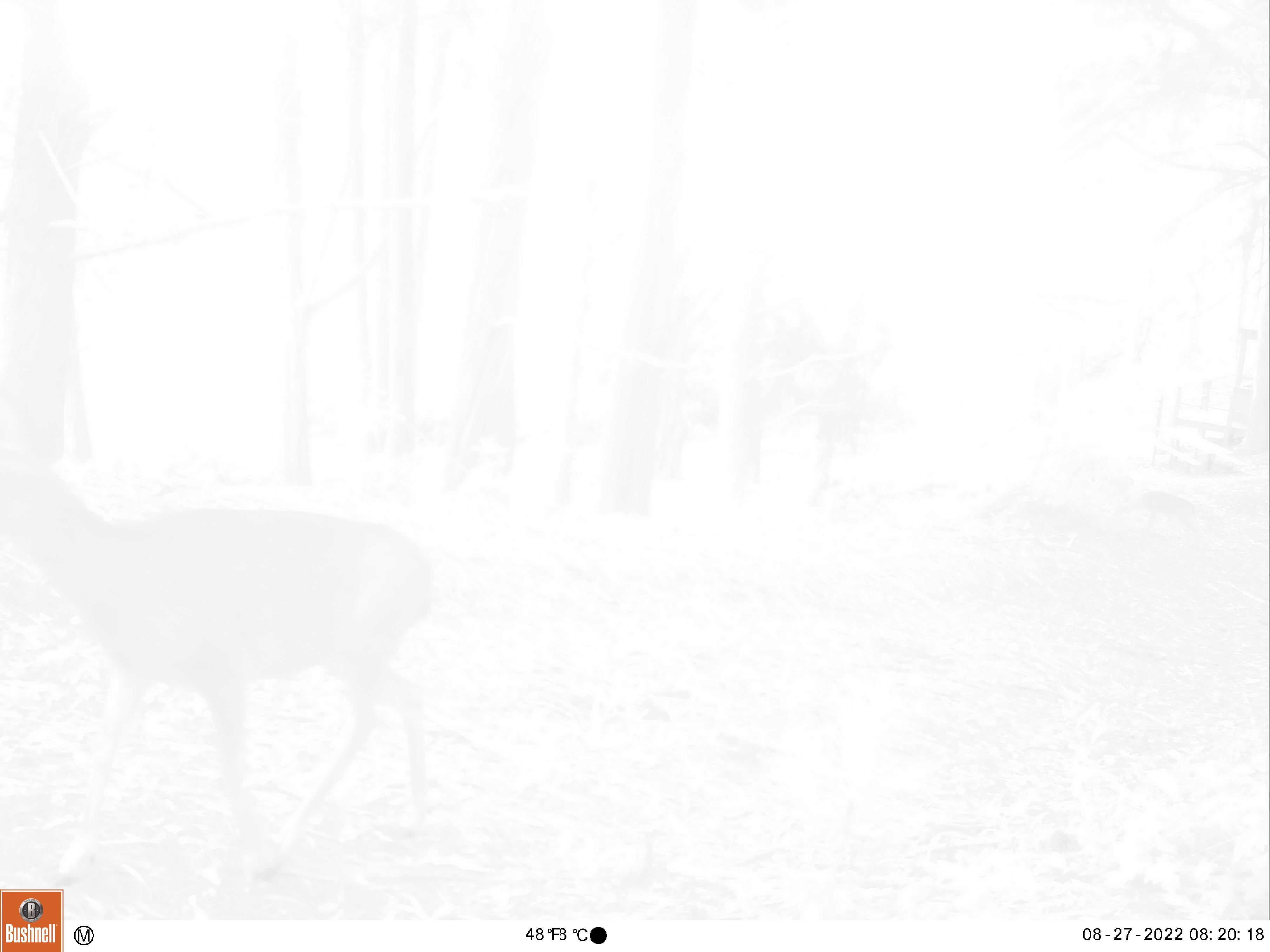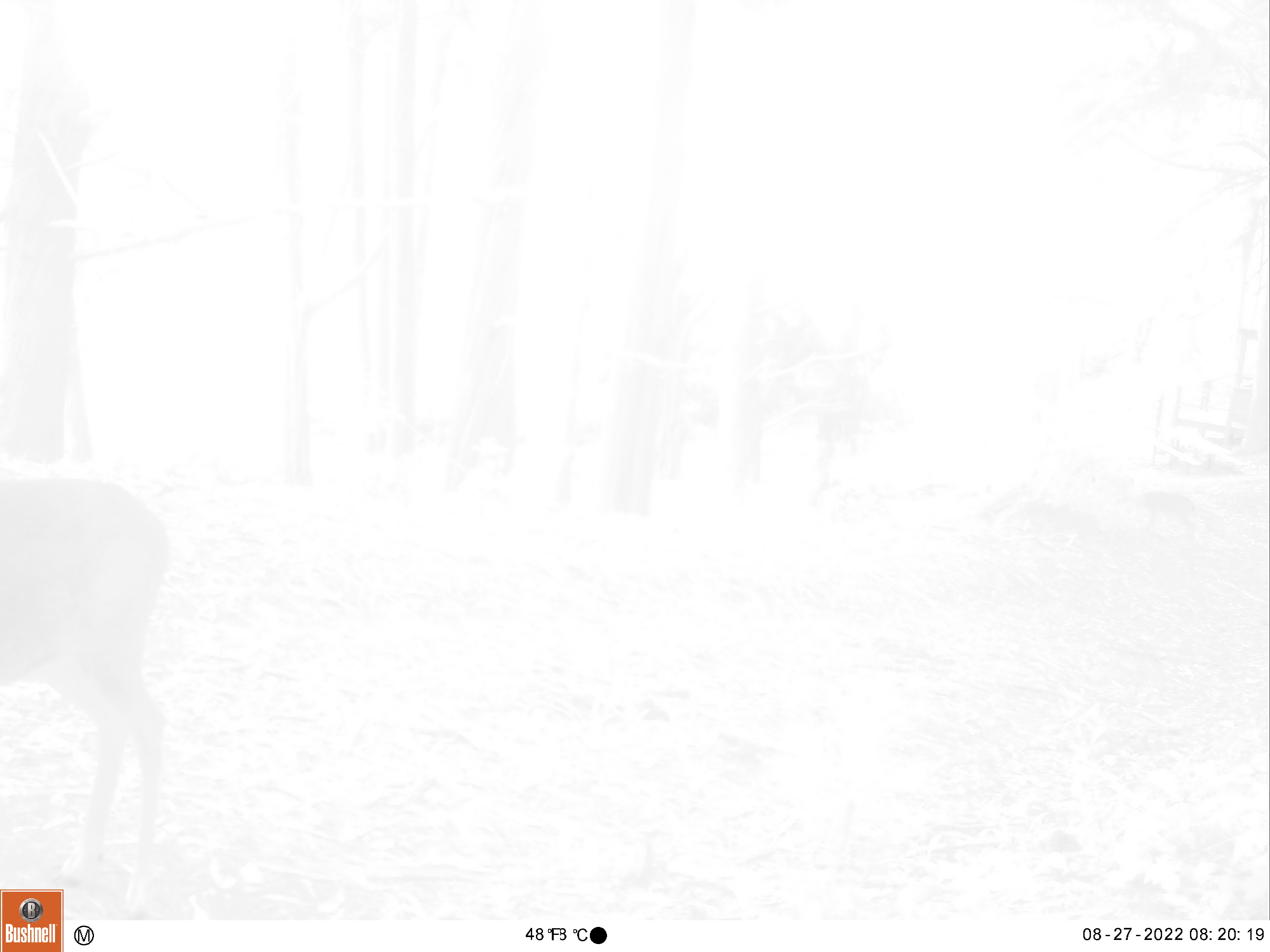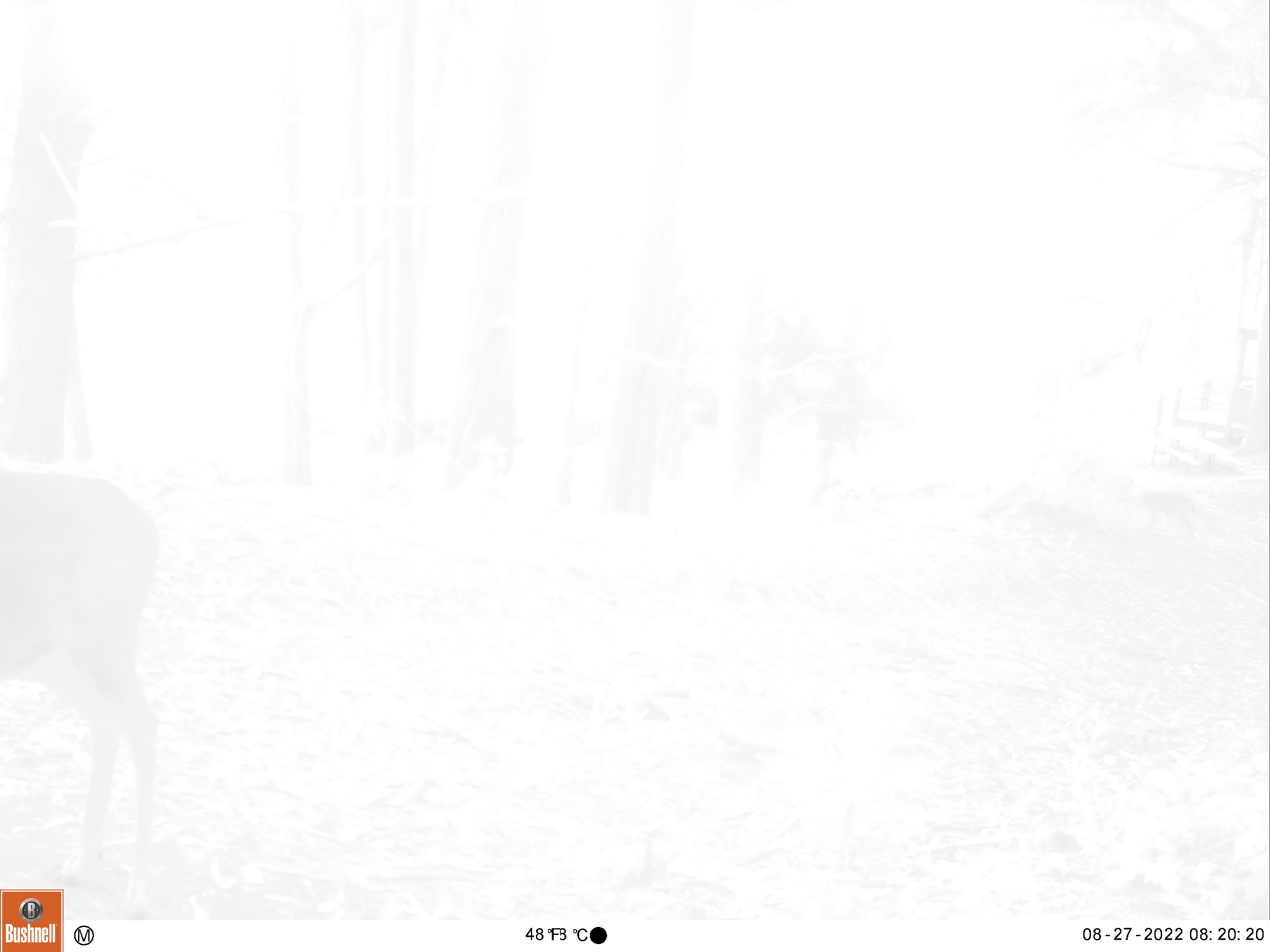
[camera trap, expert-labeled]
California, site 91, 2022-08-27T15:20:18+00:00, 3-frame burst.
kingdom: Animalia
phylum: Chordata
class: Mammalia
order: Artiodactyla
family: Cervidae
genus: Odocoileus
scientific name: Odocoileus hemionus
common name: mule deer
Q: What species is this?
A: Mule deer (Odocoileus hemionus).